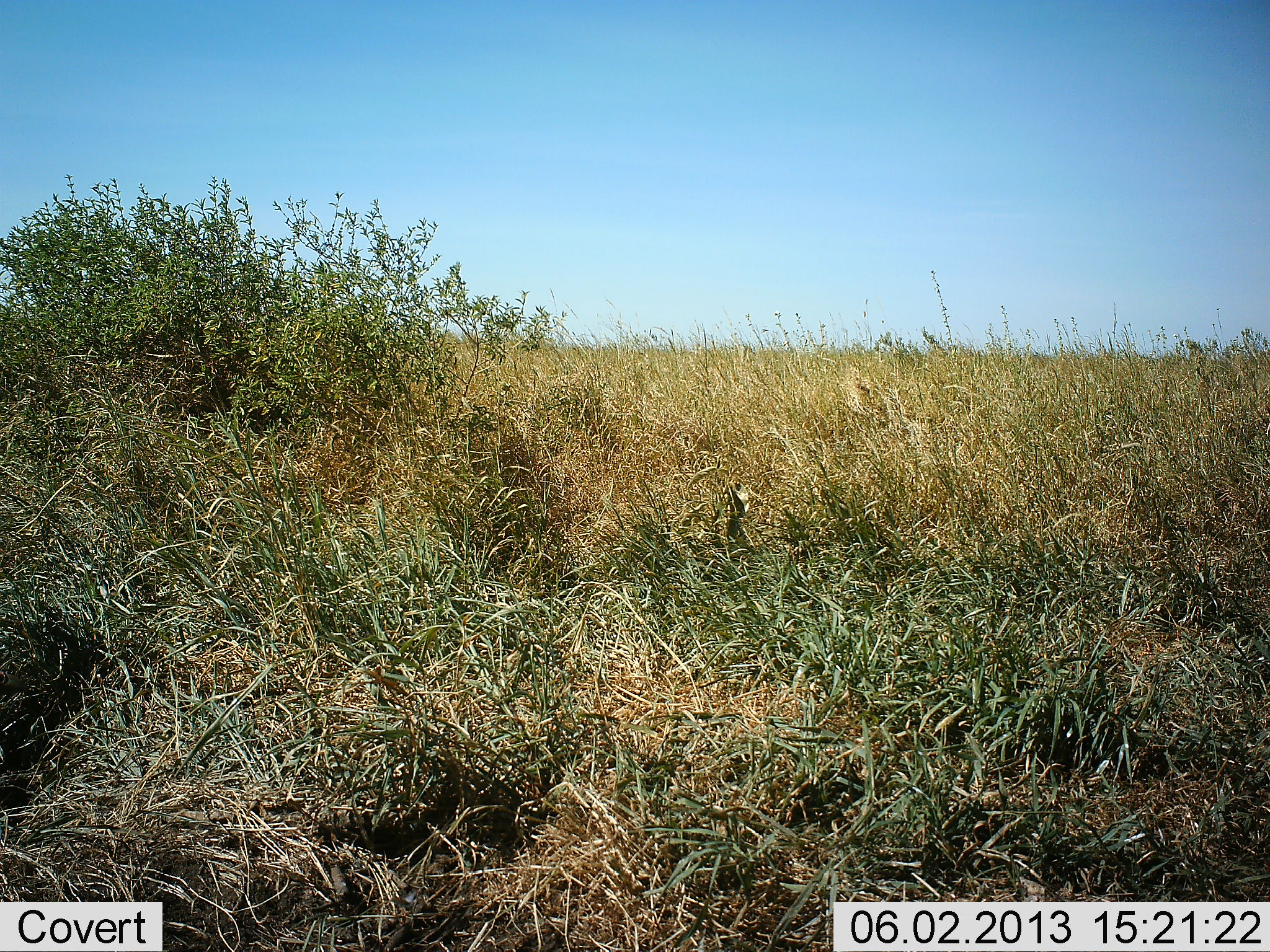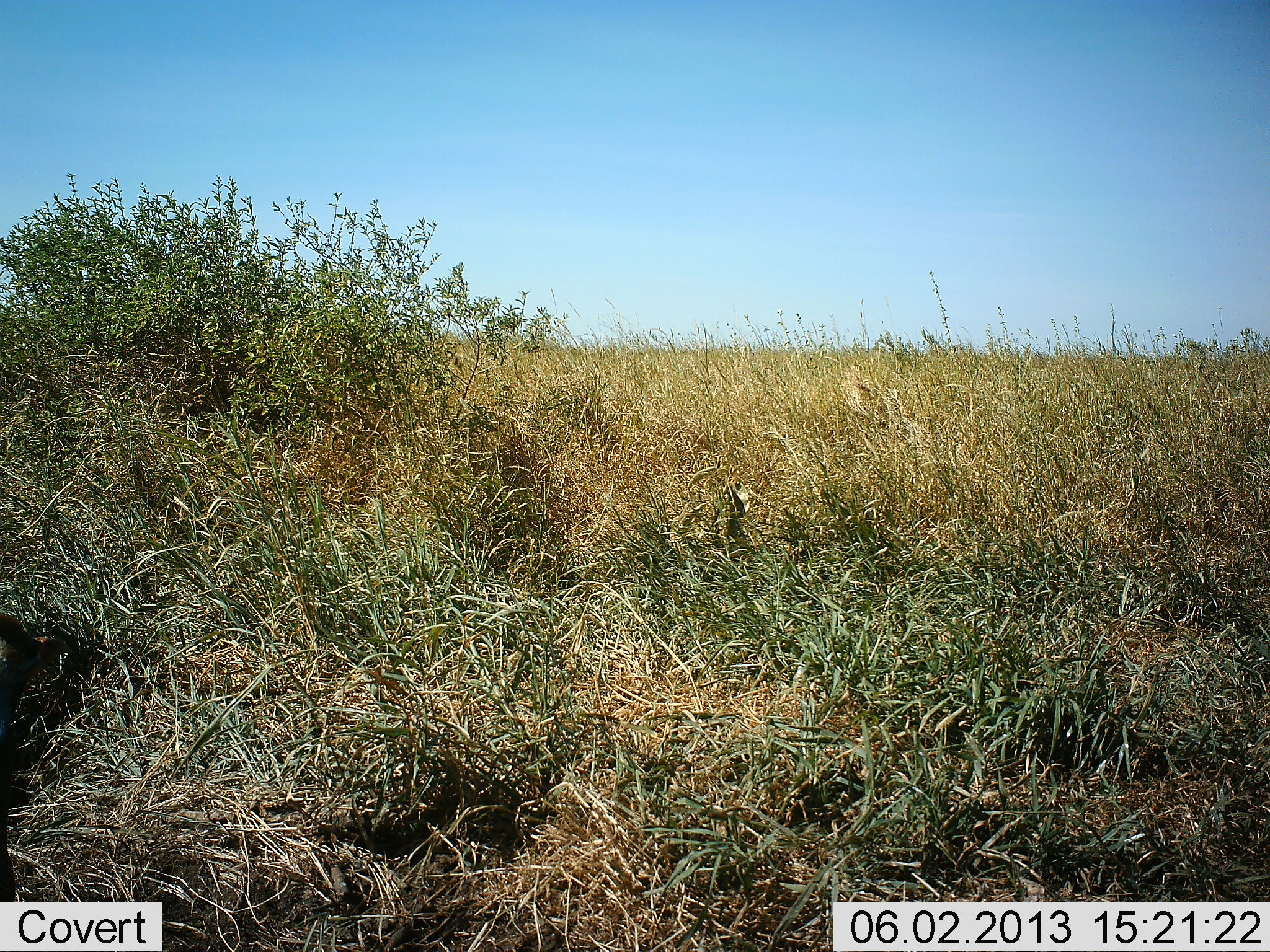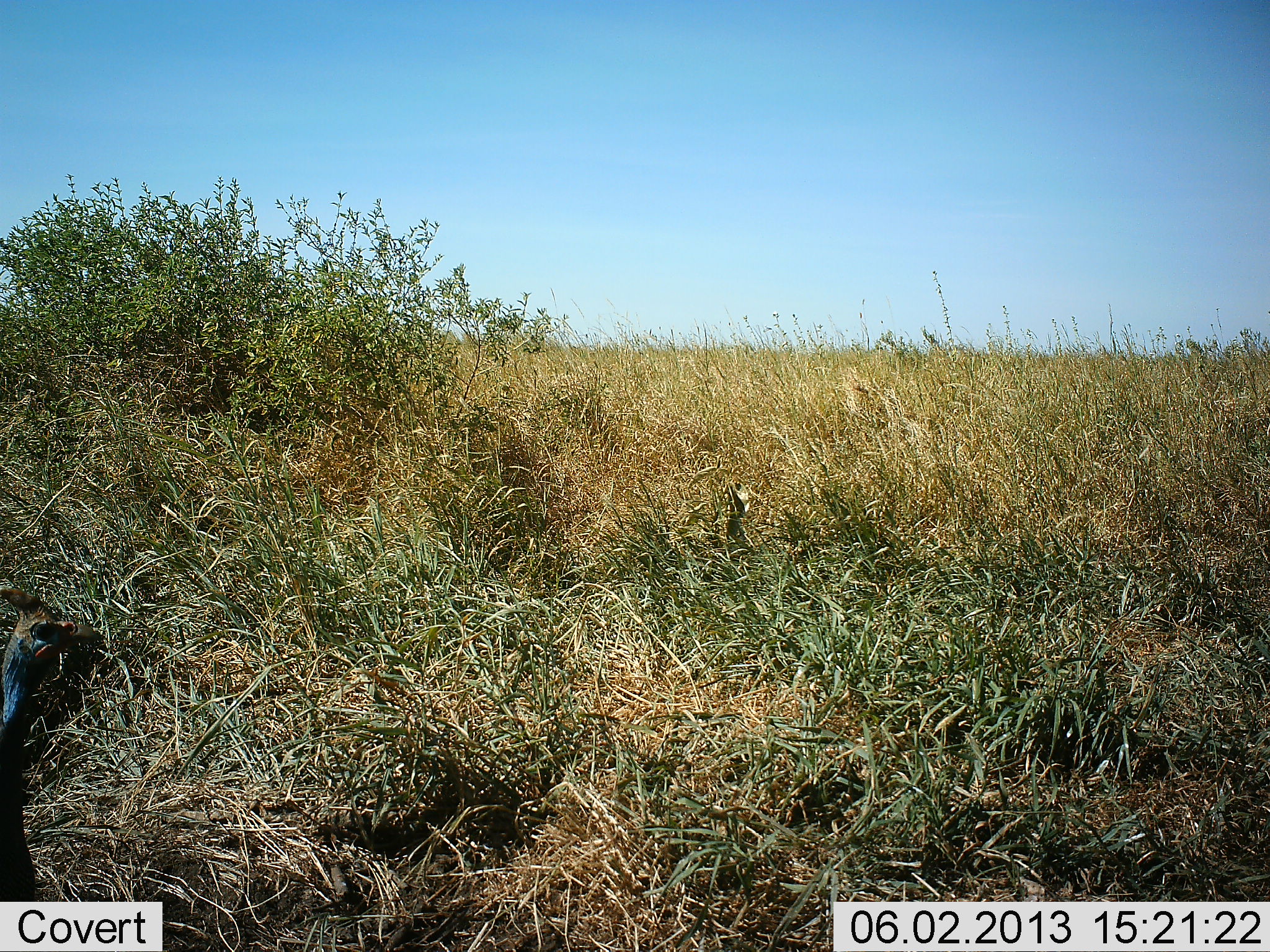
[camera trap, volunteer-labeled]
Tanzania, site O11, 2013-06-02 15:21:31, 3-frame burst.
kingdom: Animalia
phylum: Chordata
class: Aves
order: Galliformes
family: Numididae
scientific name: Numididae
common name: guinea fowl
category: guineafowl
Guineafowl (guinea fowl) (Numididae), count 1. Behavior (volunteer vote fractions): standing 19%, resting 0%, moving 81%, interacting 0%. Young present (vote fraction): 0%. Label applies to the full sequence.